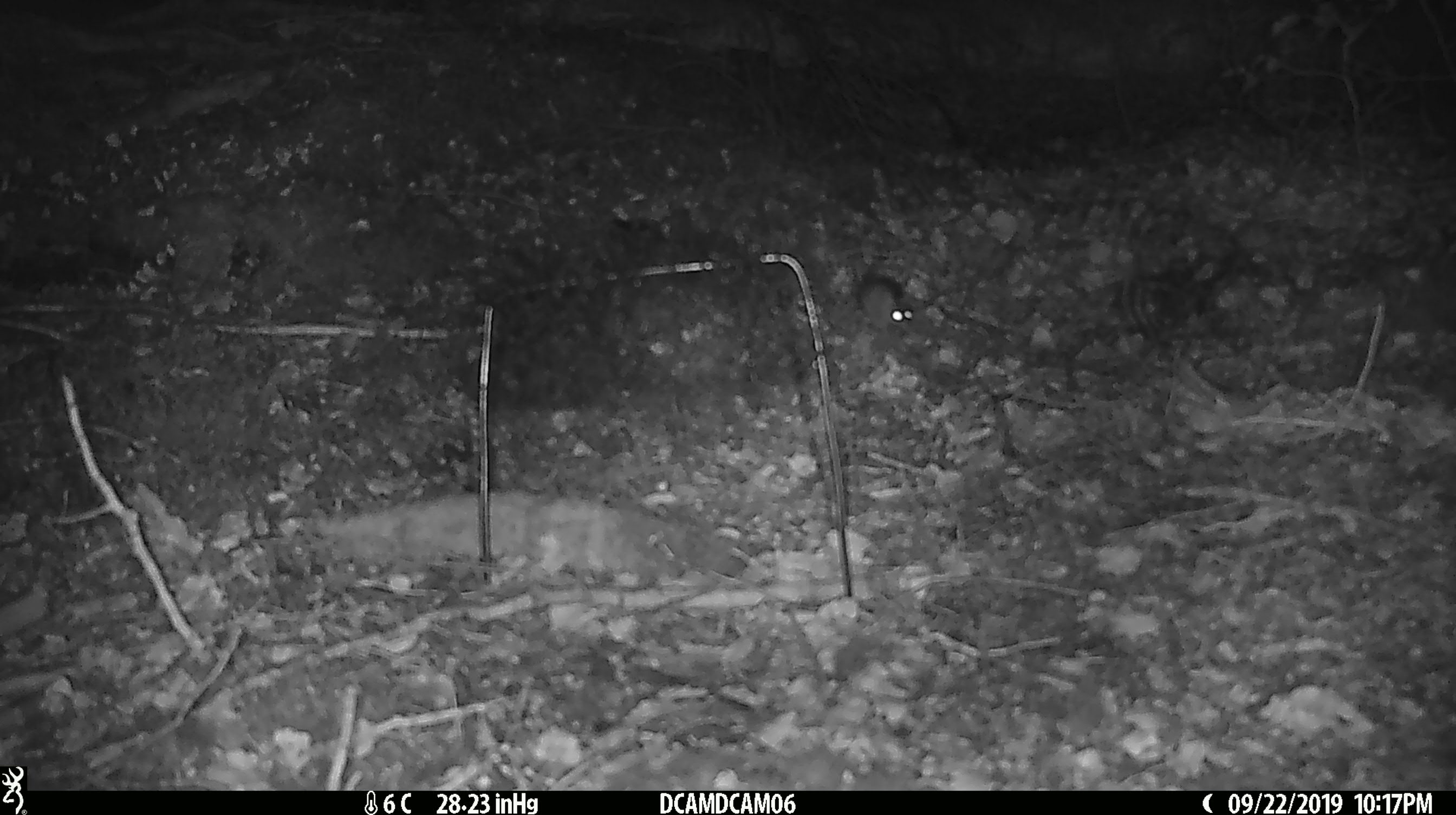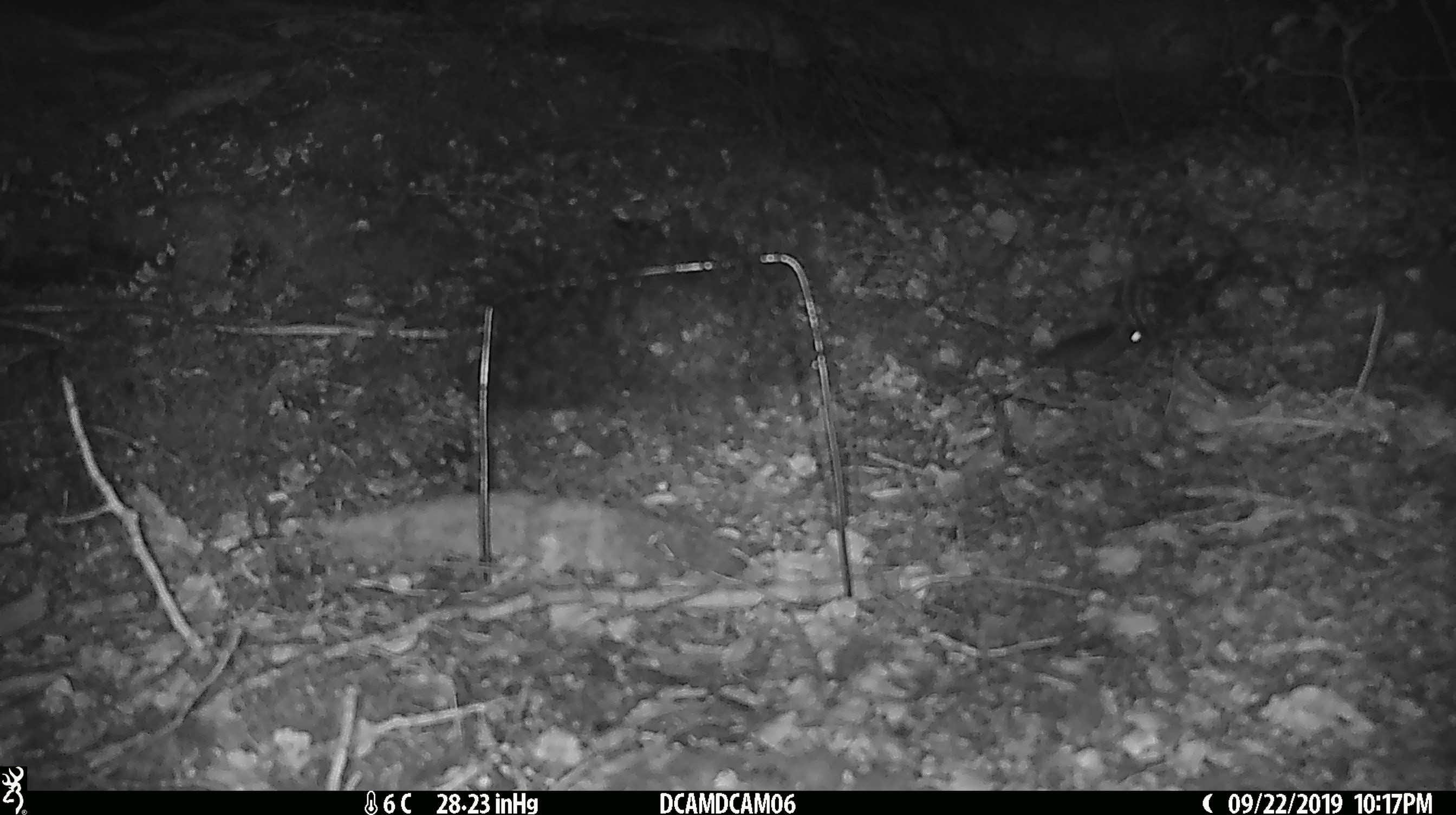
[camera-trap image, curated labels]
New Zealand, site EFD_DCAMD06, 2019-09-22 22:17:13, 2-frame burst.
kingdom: Animalia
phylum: Chordata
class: Mammalia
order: Rodentia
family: Muridae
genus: Mus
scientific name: Mus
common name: mouse